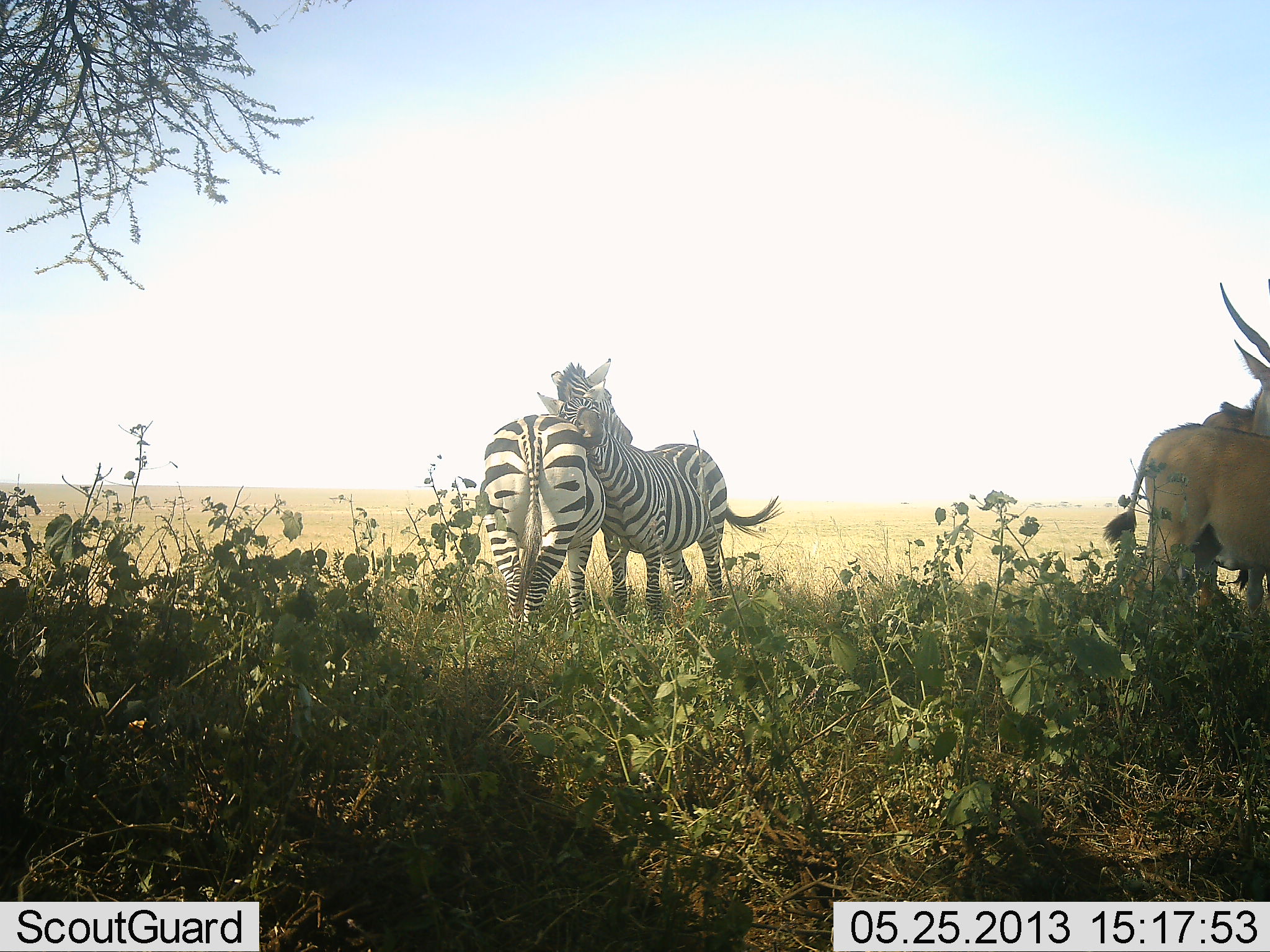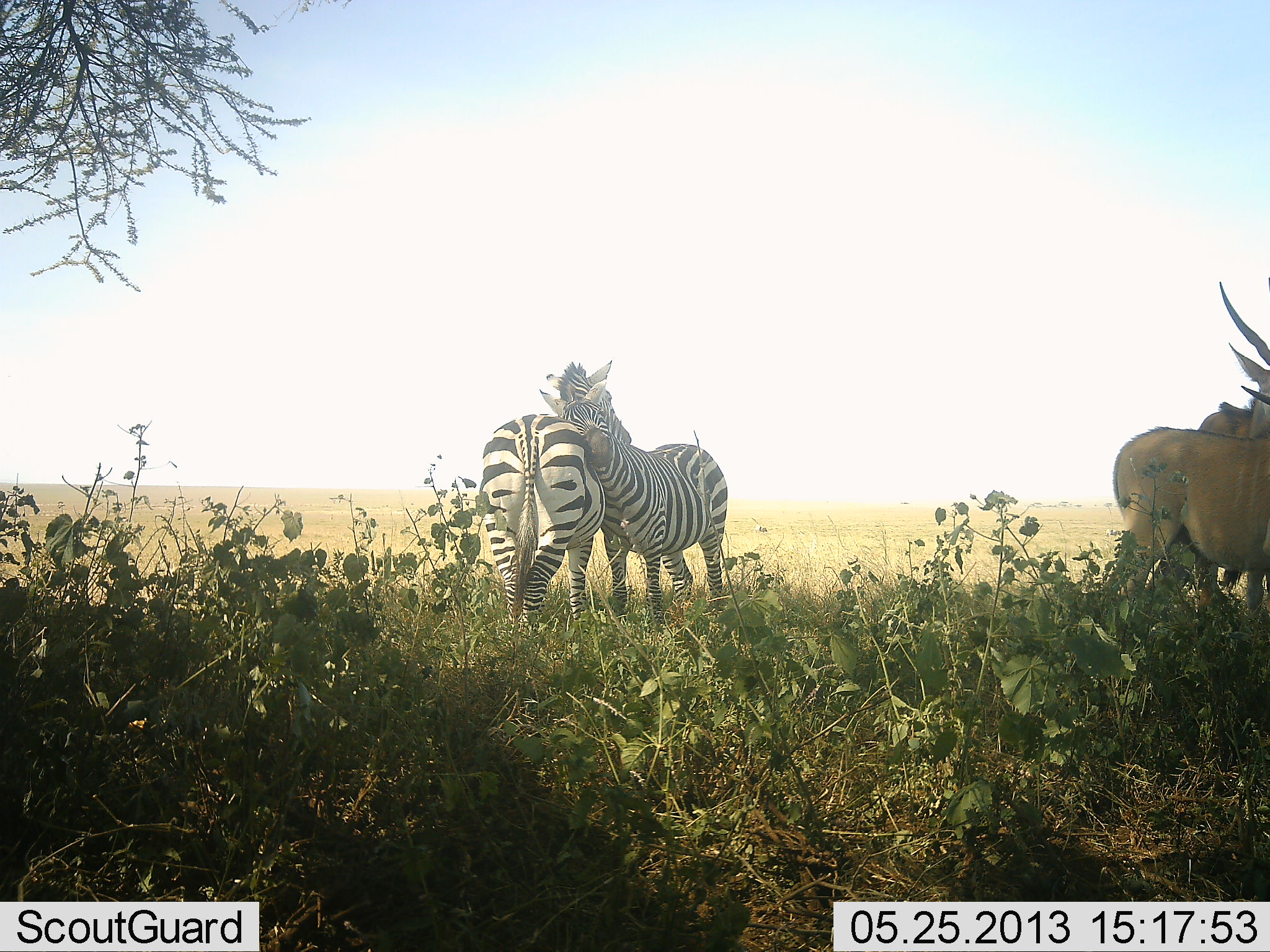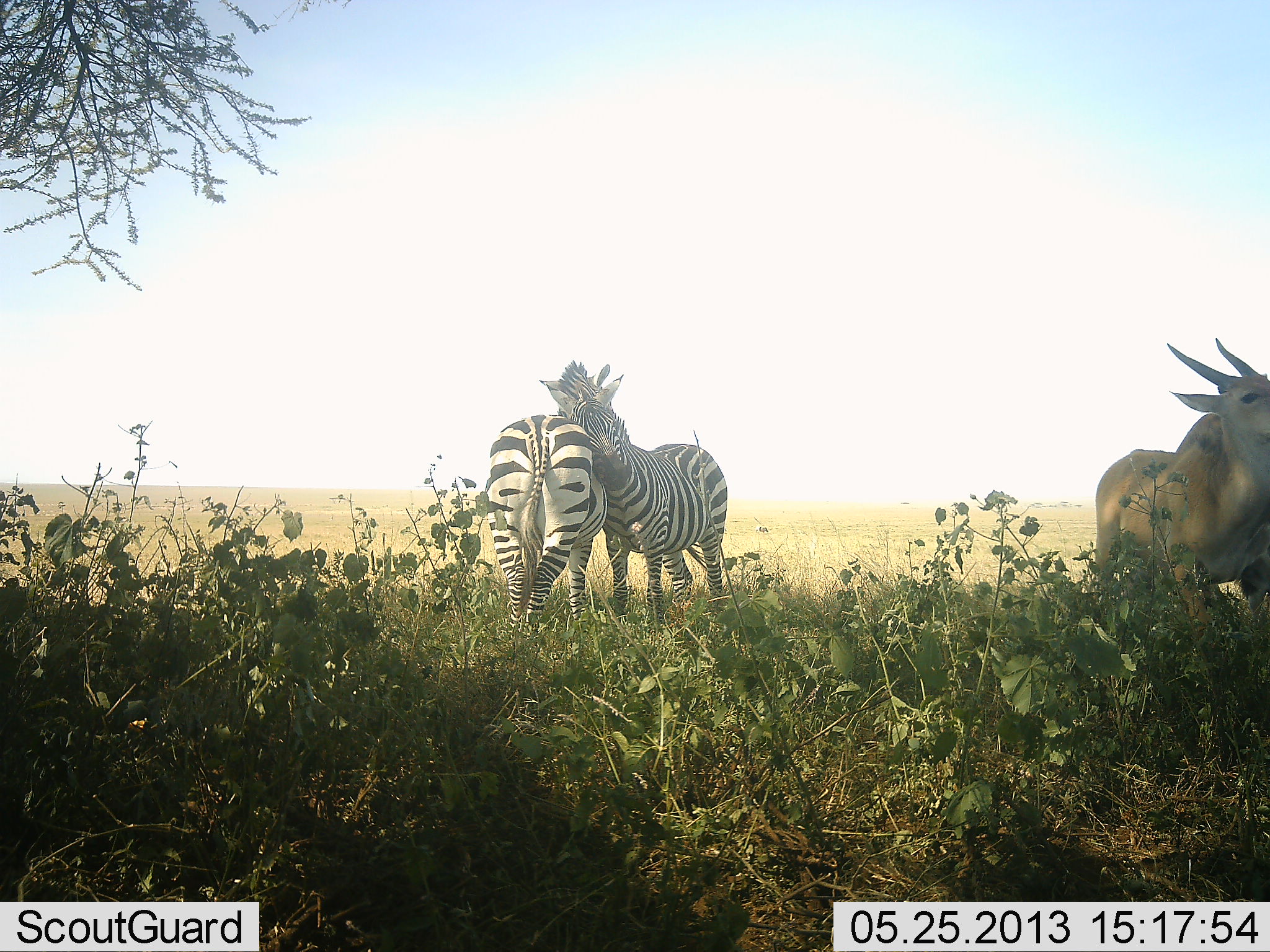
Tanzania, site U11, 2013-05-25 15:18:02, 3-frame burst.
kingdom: Animalia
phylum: Chordata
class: Mammalia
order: Artiodactyla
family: Bovidae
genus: Tragelaphus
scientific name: Tragelaphus oryx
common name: eland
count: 2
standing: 95%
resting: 0%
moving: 20%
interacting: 5%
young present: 0%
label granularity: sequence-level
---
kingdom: Animalia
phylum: Chordata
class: Mammalia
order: Perissodactyla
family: Equidae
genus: Equus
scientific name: Equus quagga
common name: plains zebra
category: zebra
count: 2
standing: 56%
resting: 0%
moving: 0%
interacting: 80%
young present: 0%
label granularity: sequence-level